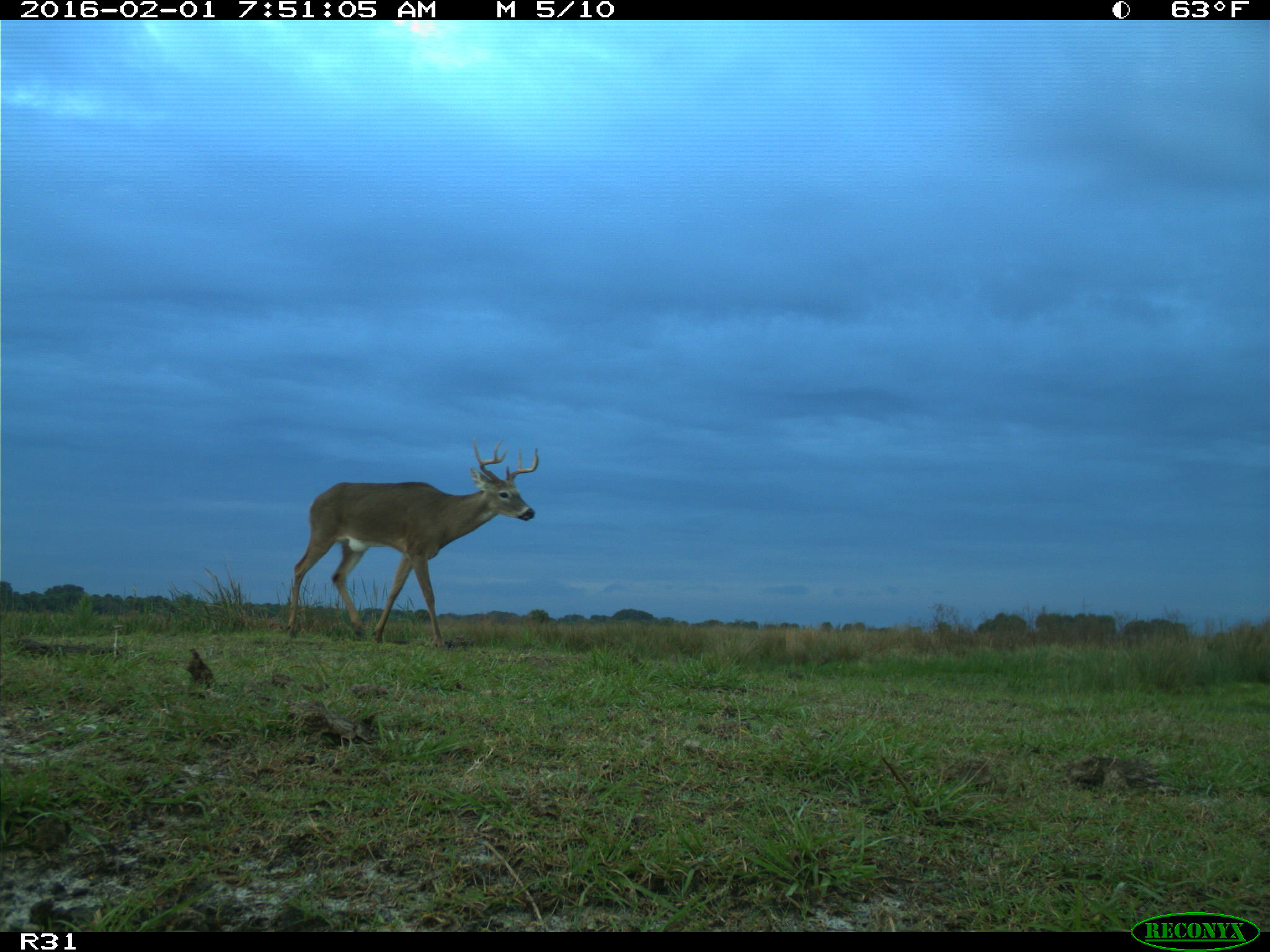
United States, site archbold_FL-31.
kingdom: Animalia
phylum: Chordata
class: Mammalia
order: Artiodactyla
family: Cervidae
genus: Odocoileus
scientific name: Odocoileus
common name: deer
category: unidentified deer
Unidentified deer (deer) (Odocoileus).